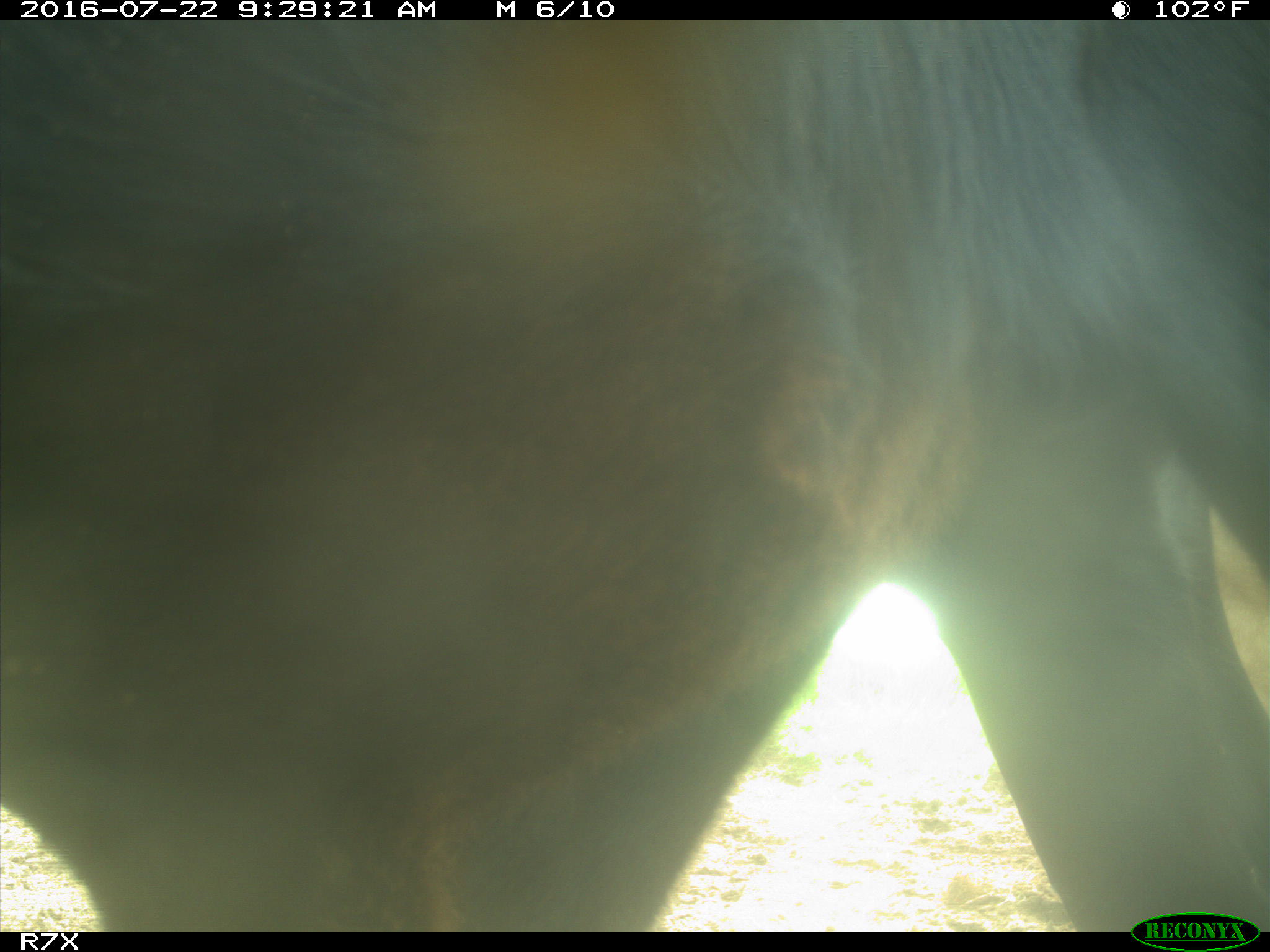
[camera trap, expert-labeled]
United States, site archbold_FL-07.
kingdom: Animalia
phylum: Chordata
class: Mammalia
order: Artiodactyla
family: Bovidae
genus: Bos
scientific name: Bos taurus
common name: domestic cow